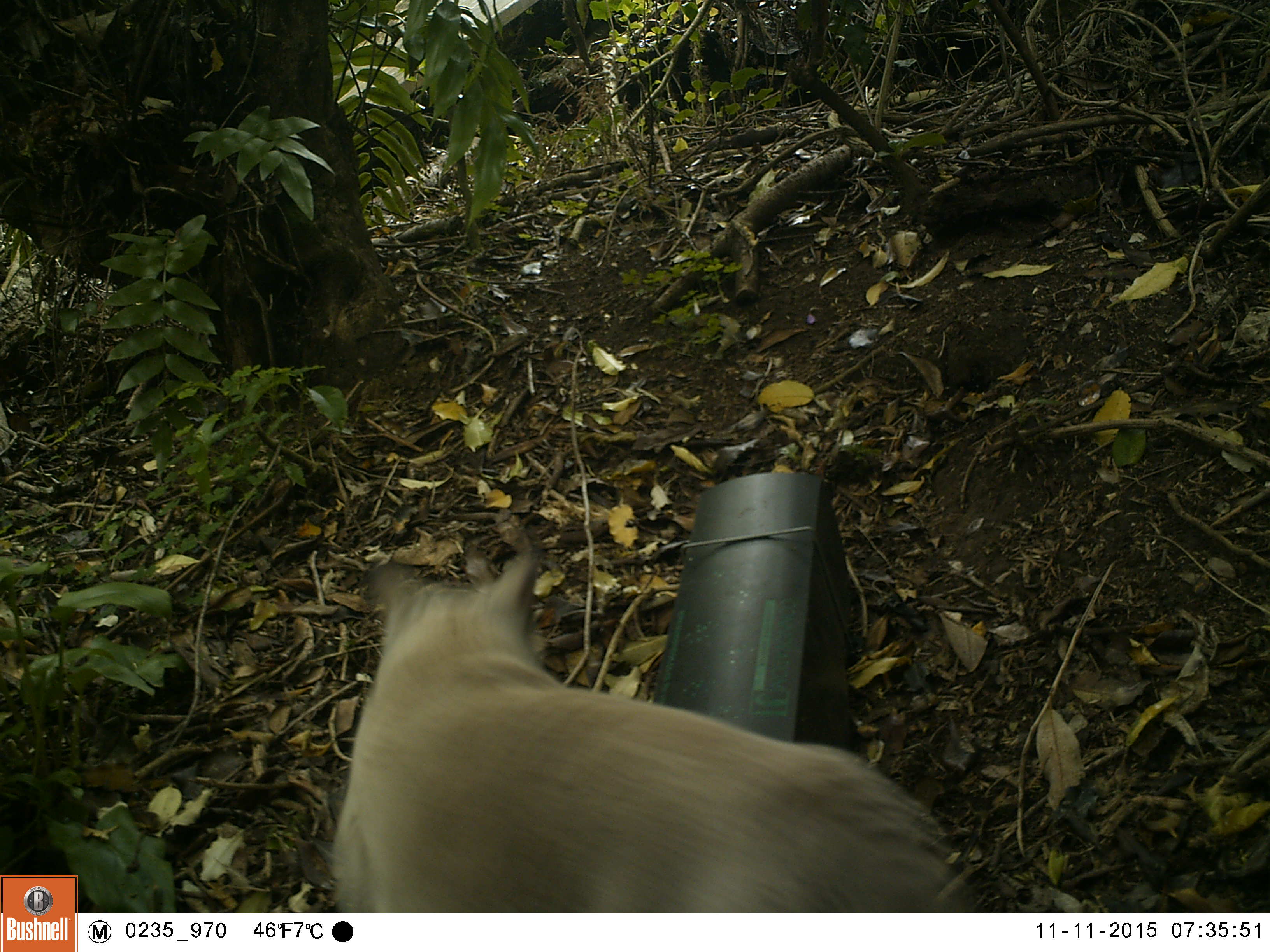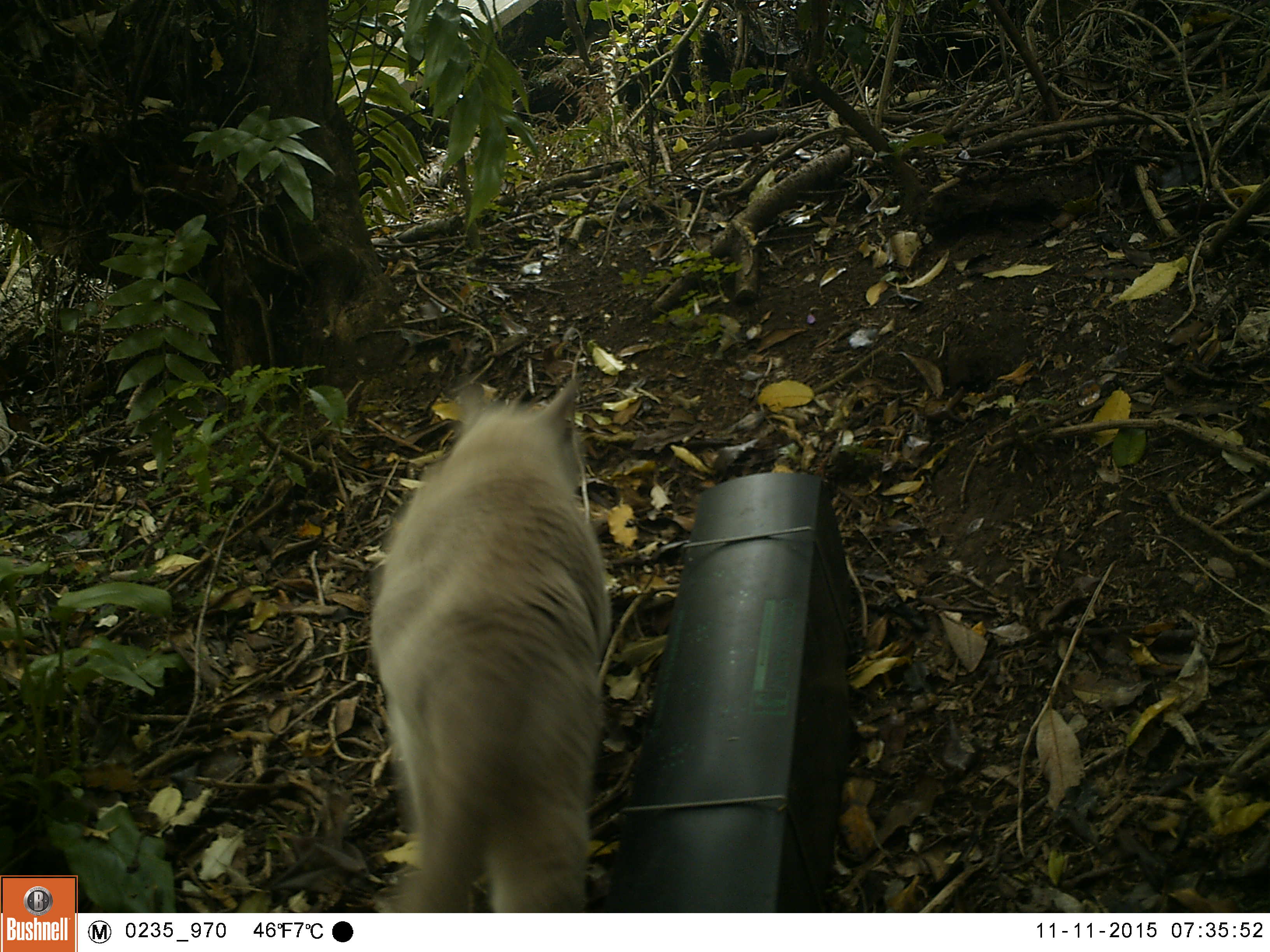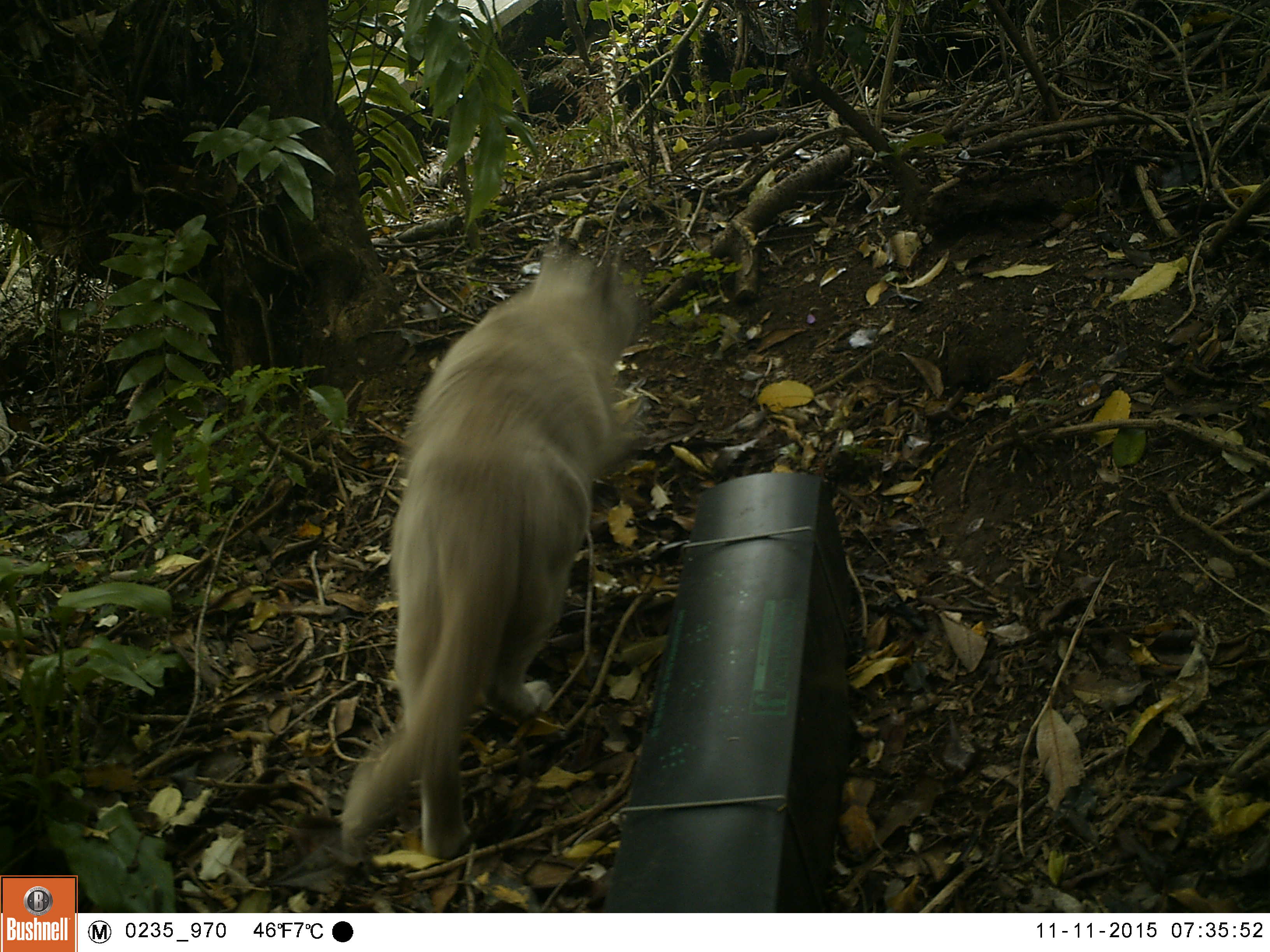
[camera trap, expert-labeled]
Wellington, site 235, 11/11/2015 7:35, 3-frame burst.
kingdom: Animalia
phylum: Chordata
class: Mammalia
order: Carnivora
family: Felidae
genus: Felis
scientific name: Felis catus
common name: cat